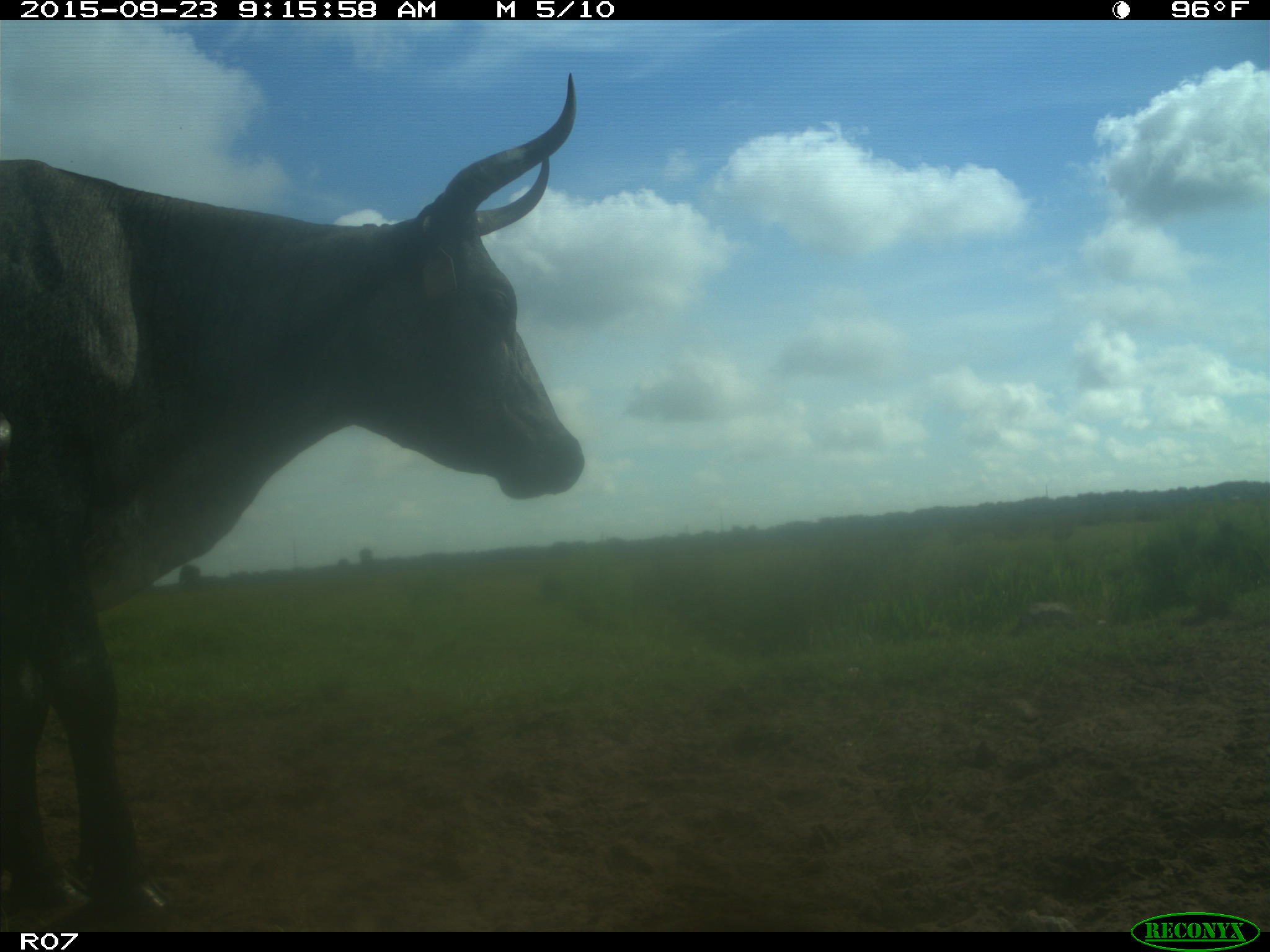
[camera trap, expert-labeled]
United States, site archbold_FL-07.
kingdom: Animalia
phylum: Chordata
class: Mammalia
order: Artiodactyla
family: Bovidae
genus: Bos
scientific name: Bos taurus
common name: domestic cow